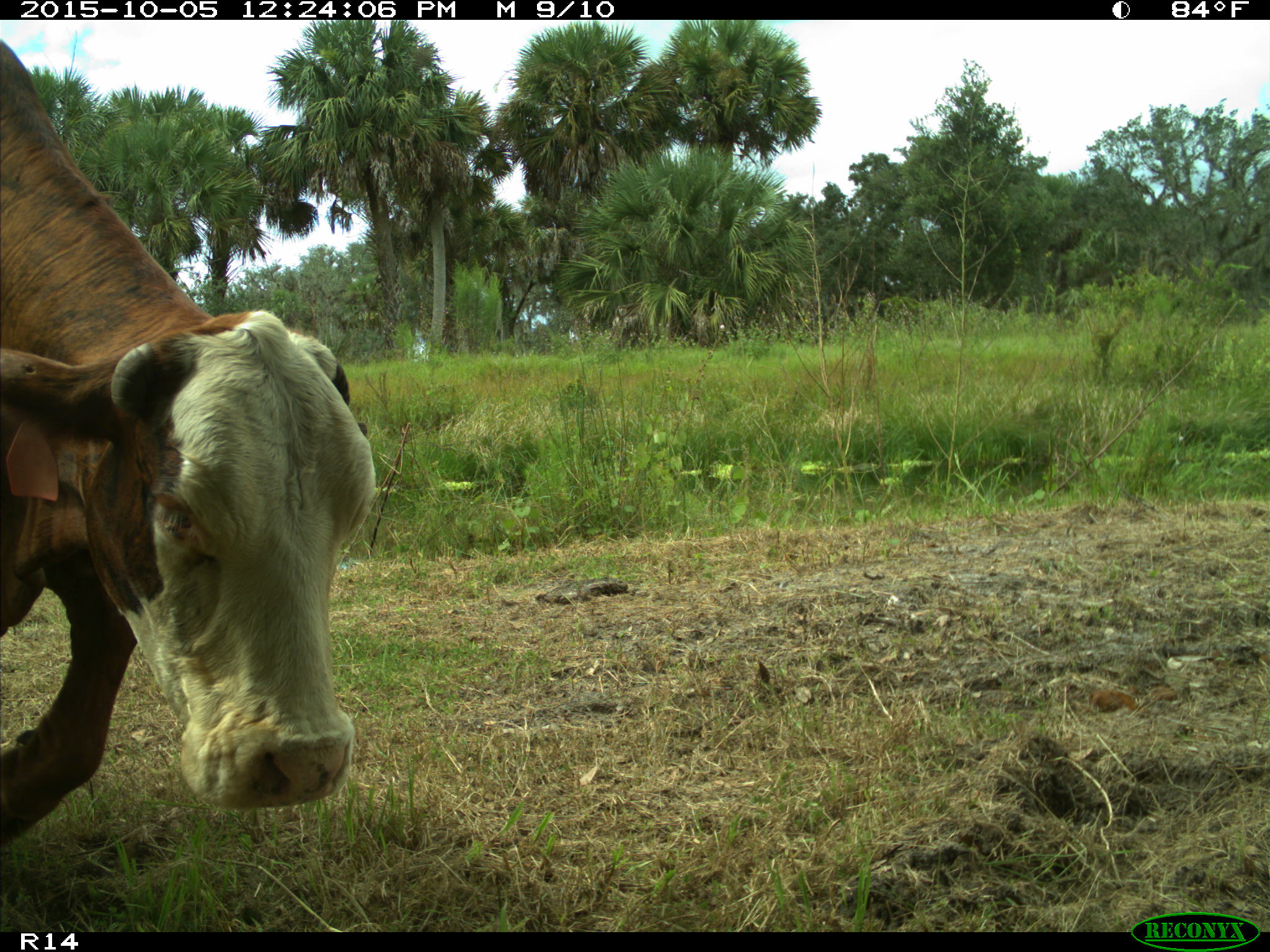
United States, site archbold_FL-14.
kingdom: Animalia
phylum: Chordata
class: Mammalia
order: Artiodactyla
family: Bovidae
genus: Bos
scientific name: Bos taurus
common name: domestic cow